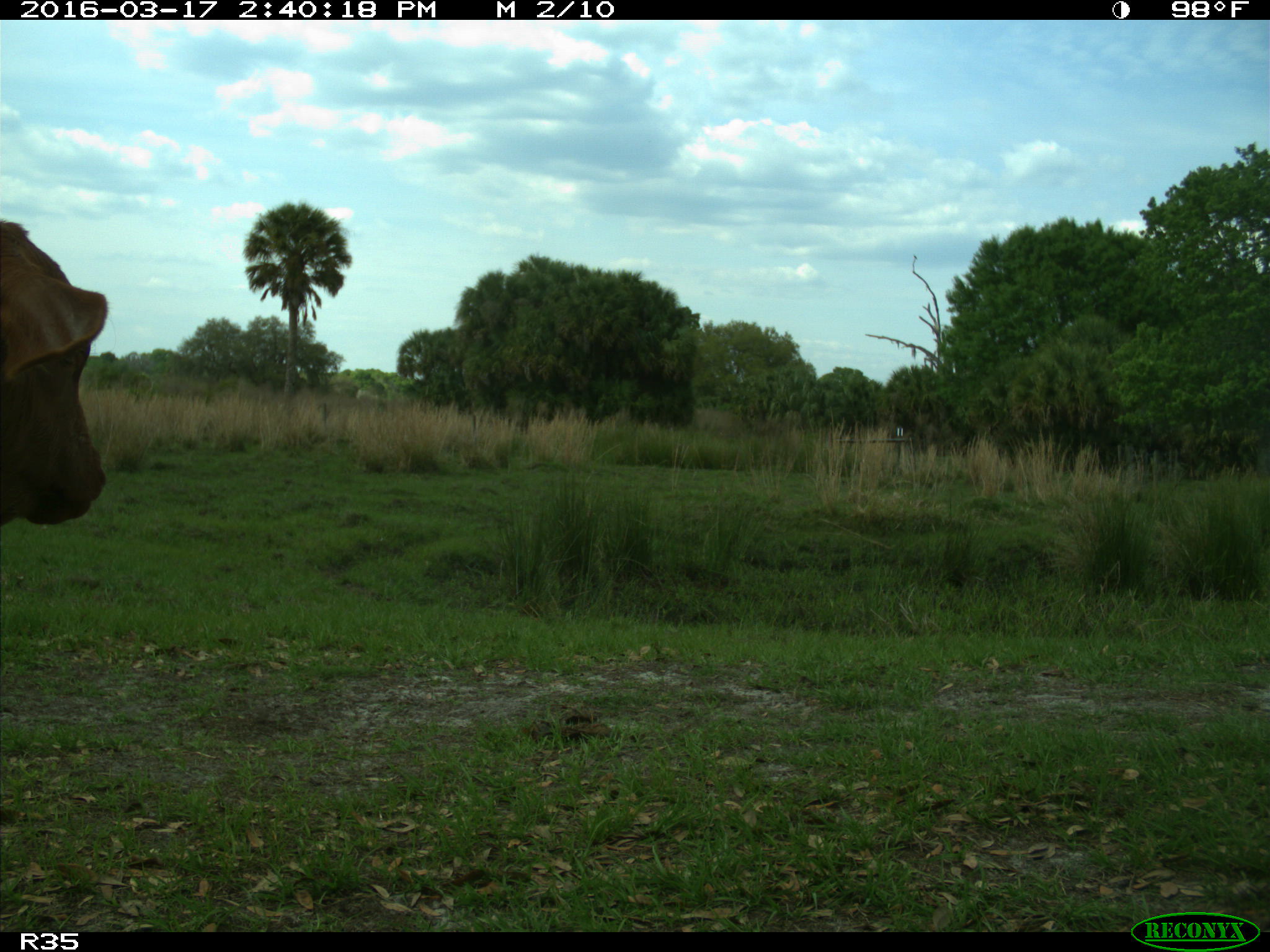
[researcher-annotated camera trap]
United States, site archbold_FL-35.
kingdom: Animalia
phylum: Chordata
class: Mammalia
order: Artiodactyla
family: Bovidae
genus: Bos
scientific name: Bos taurus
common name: domestic cow